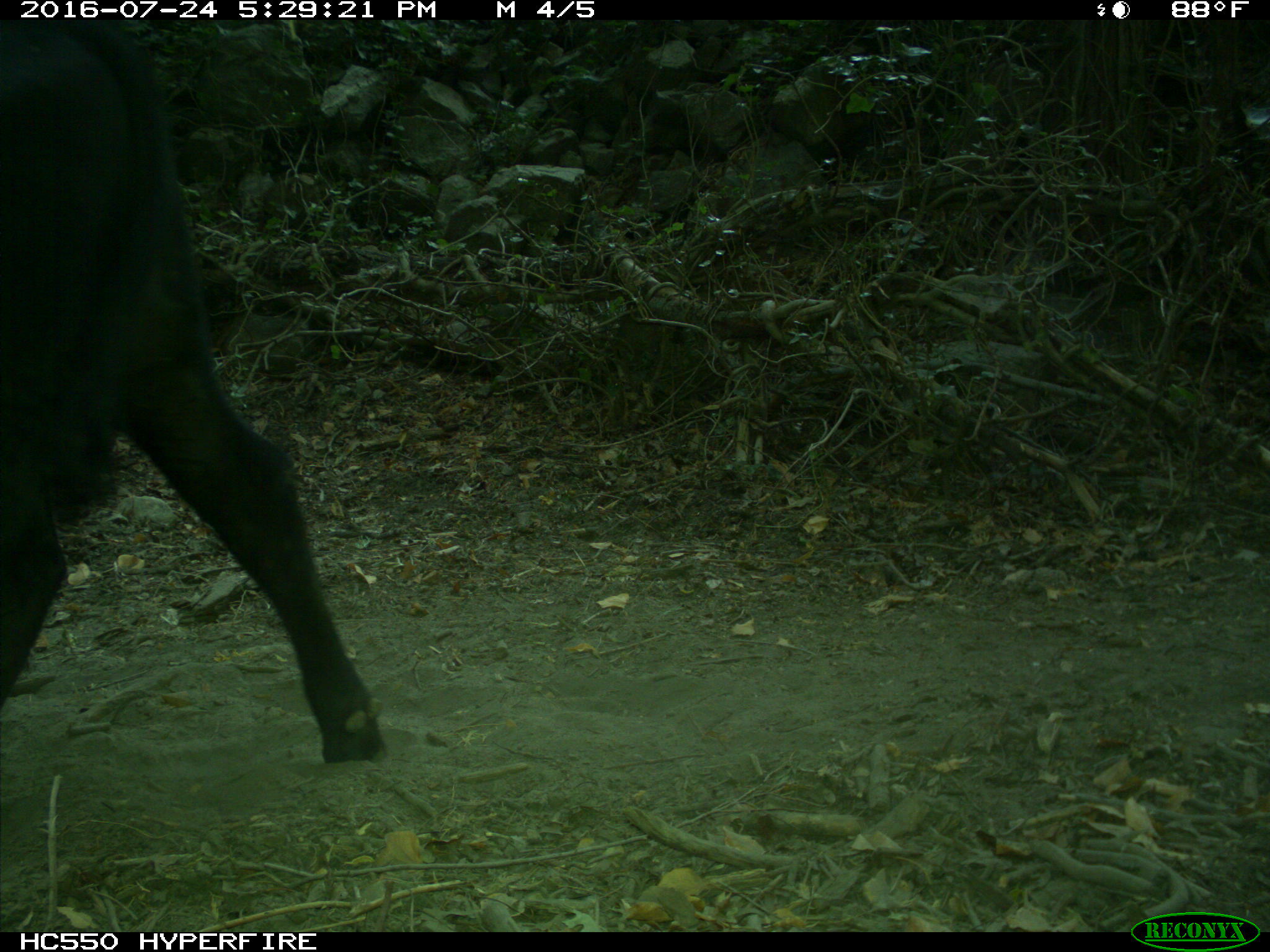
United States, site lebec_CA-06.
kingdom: Animalia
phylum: Chordata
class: Mammalia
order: Artiodactyla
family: Bovidae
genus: Bos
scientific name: Bos taurus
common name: domestic cow